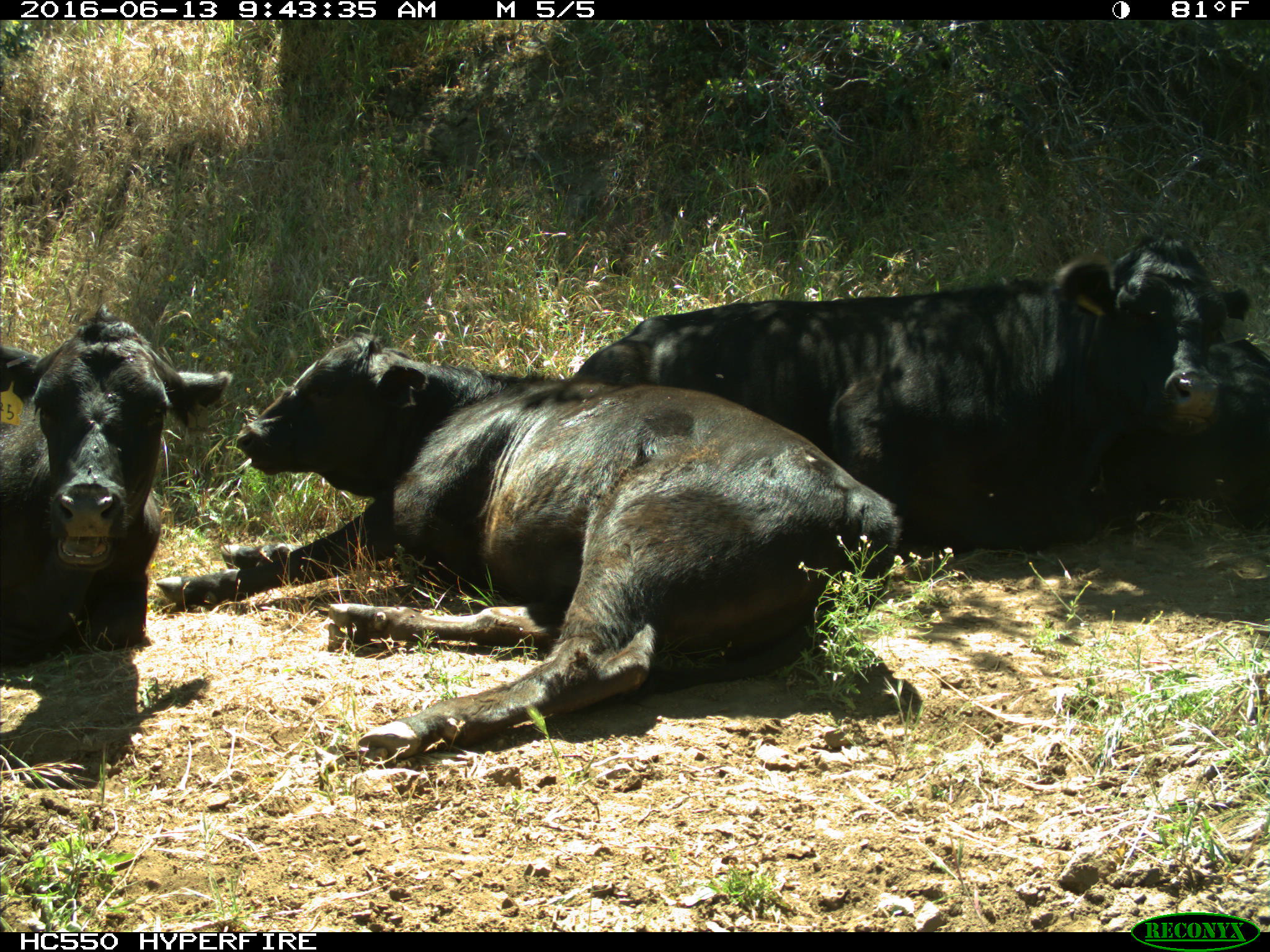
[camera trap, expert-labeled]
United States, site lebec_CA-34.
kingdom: Animalia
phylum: Chordata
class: Mammalia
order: Artiodactyla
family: Bovidae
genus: Bos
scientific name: Bos taurus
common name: domestic cow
Bos taurus (domestic cow).